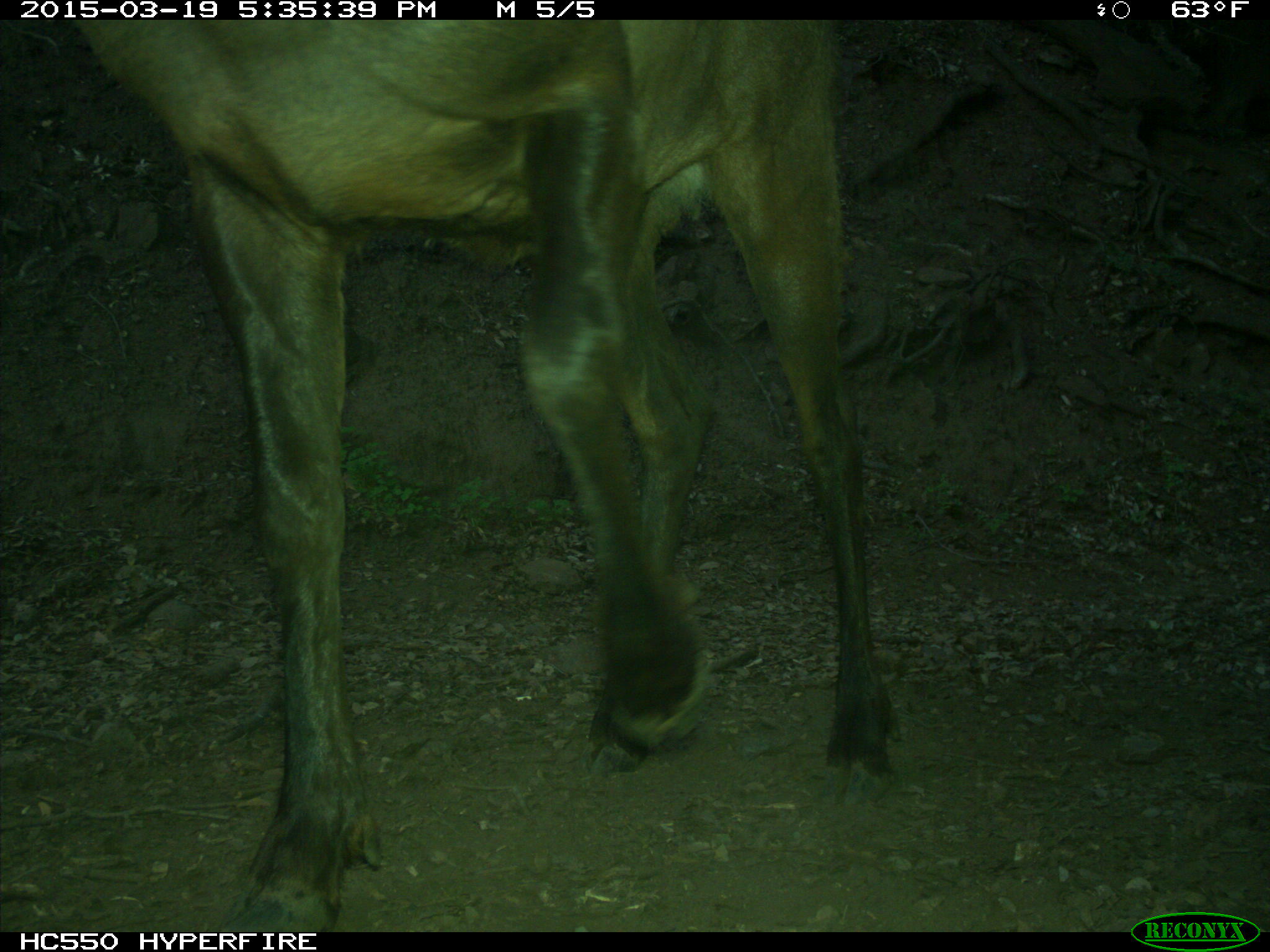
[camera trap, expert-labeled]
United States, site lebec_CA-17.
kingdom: Animalia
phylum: Chordata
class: Mammalia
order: Artiodactyla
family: Cervidae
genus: Cervus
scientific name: Cervus canadensis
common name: elk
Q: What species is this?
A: Cervus canadensis (elk).